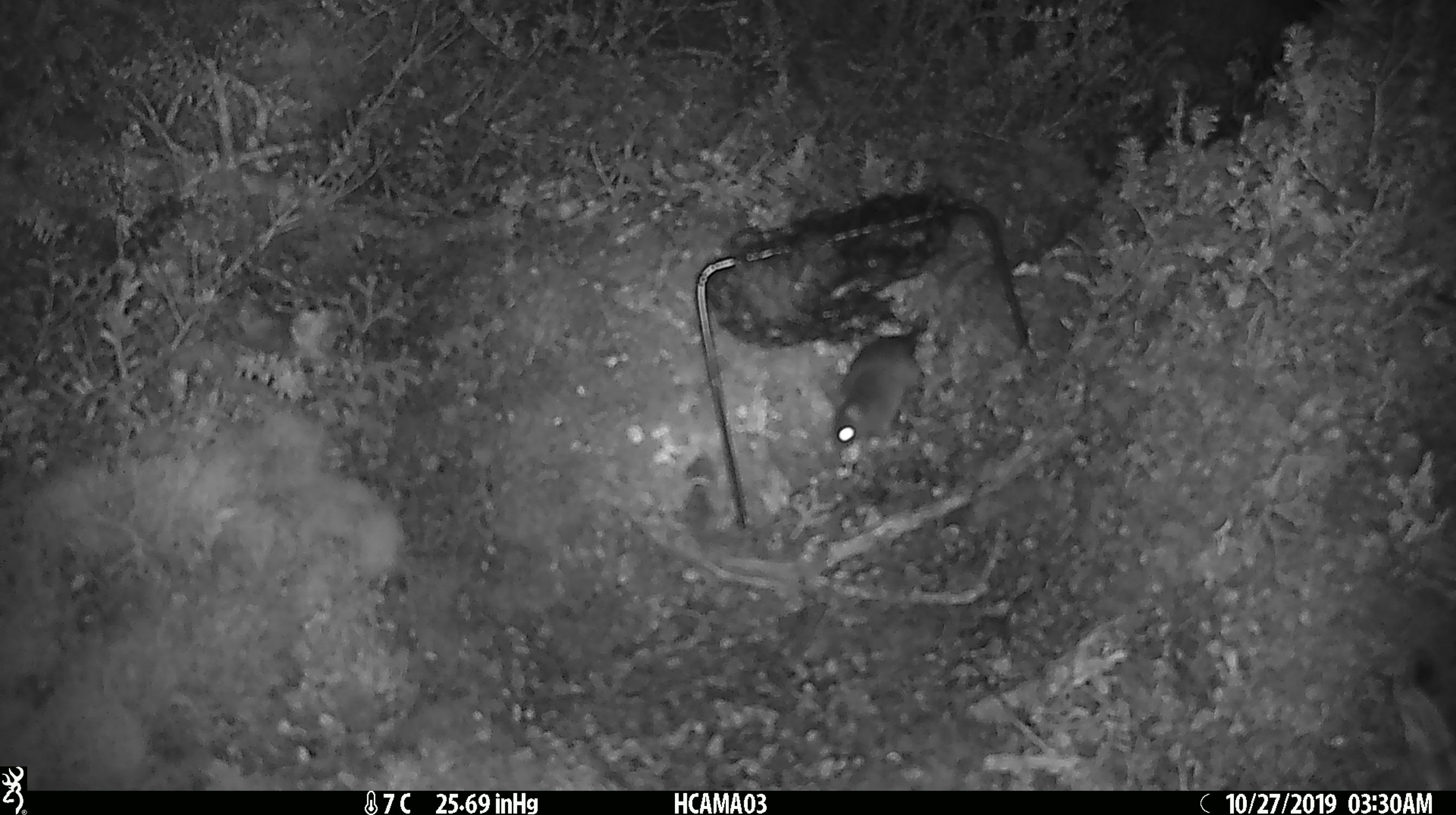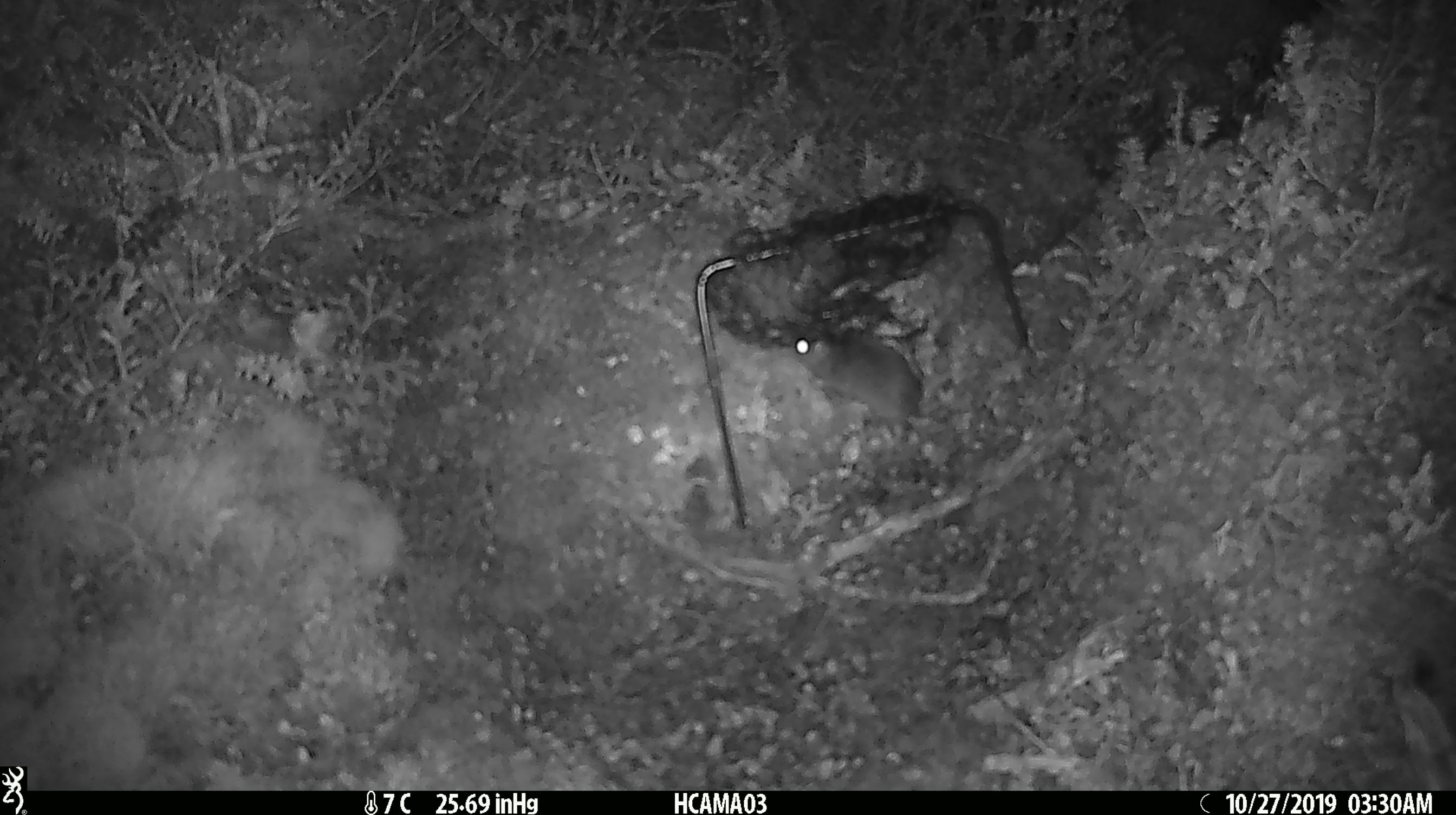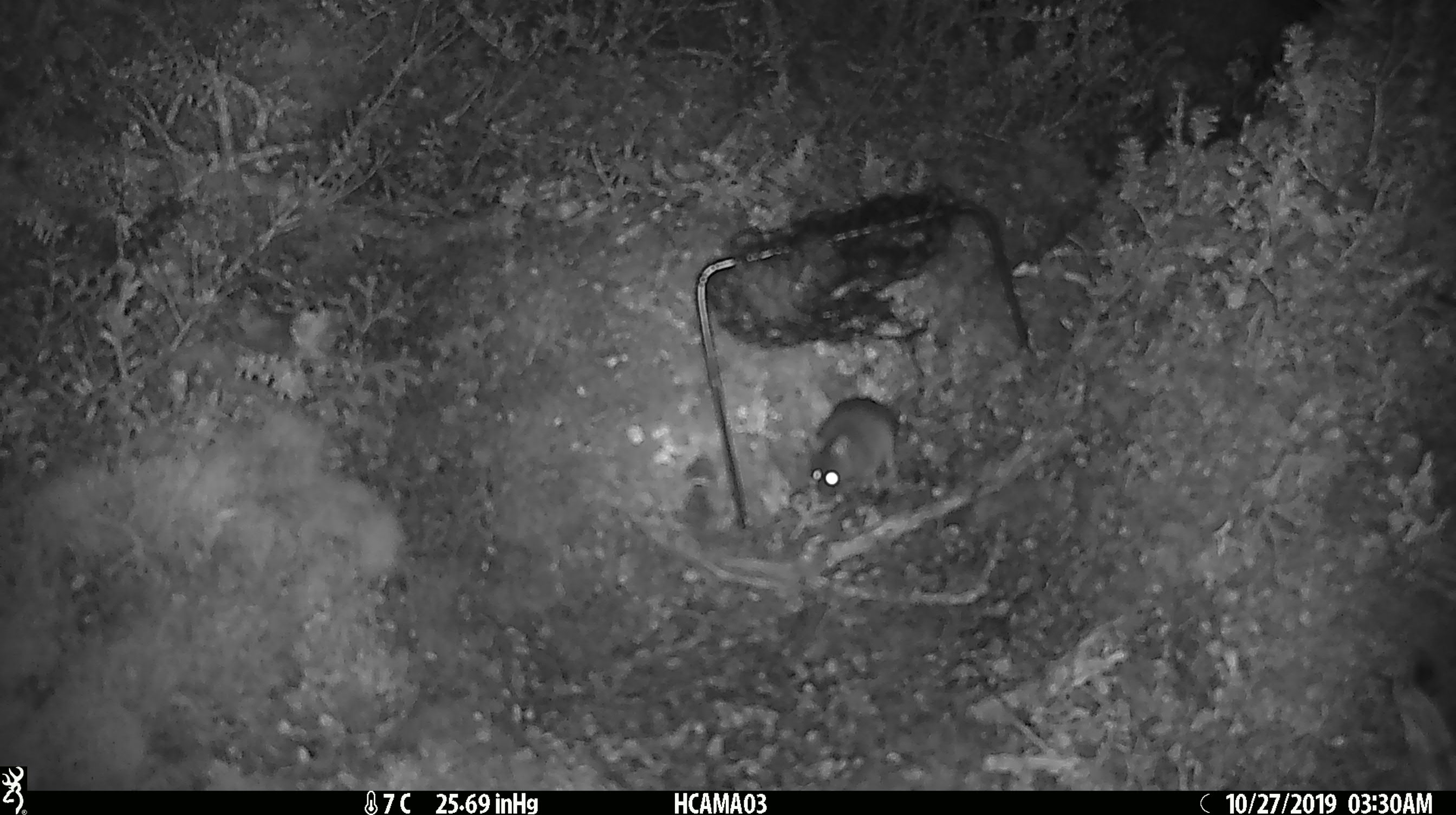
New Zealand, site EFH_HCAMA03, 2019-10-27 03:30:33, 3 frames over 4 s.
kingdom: Animalia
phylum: Chordata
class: Mammalia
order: Rodentia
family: Muridae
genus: Mus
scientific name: Mus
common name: mouse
Mouse (Mus).